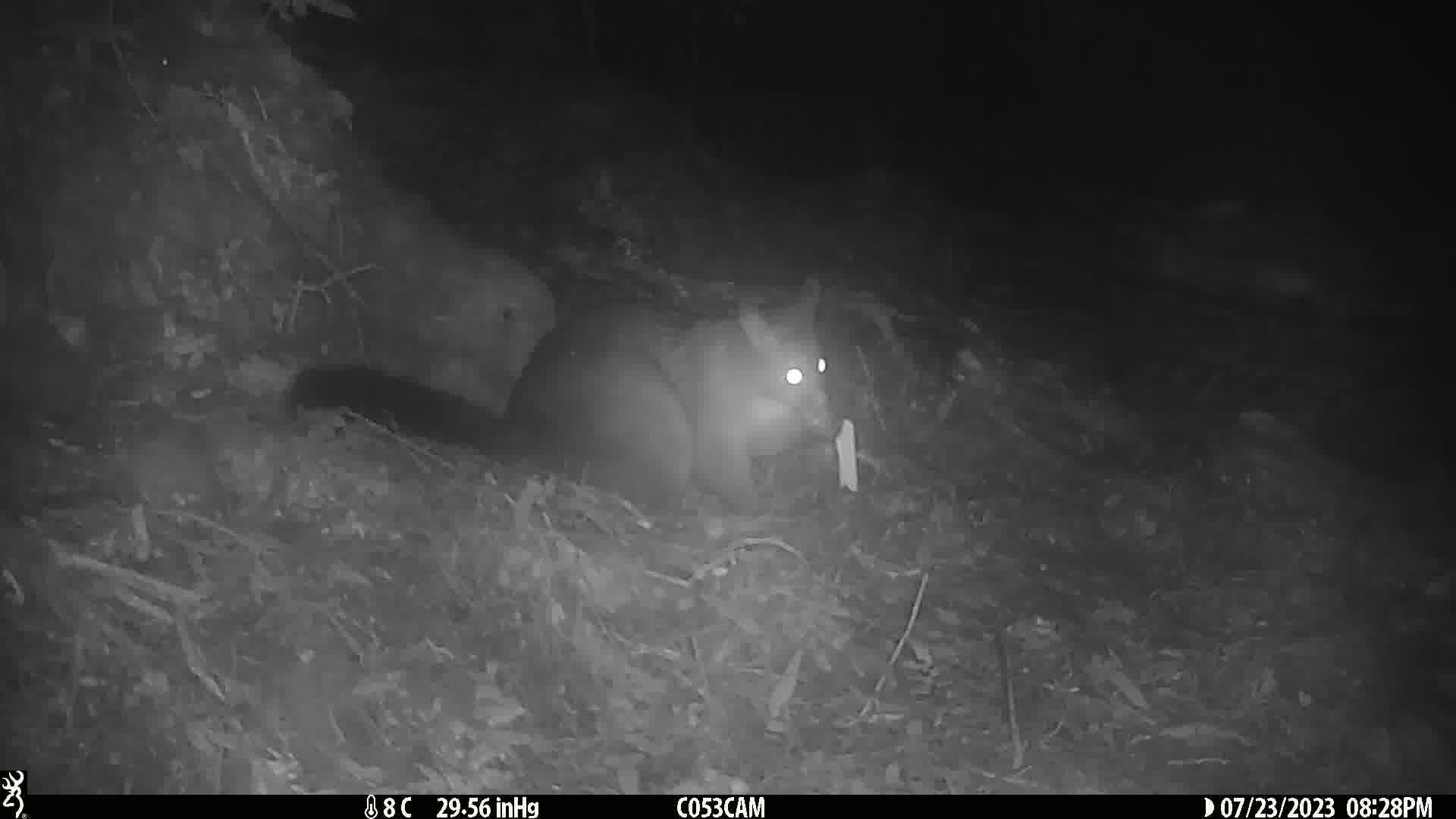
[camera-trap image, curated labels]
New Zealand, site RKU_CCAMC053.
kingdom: Animalia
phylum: Chordata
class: Mammalia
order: Diprotodontia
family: Phalangeridae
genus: Trichosurus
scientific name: Trichosurus vulpecula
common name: common brushtail possum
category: possum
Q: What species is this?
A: Possum (common brushtail possum) (Trichosurus vulpecula).